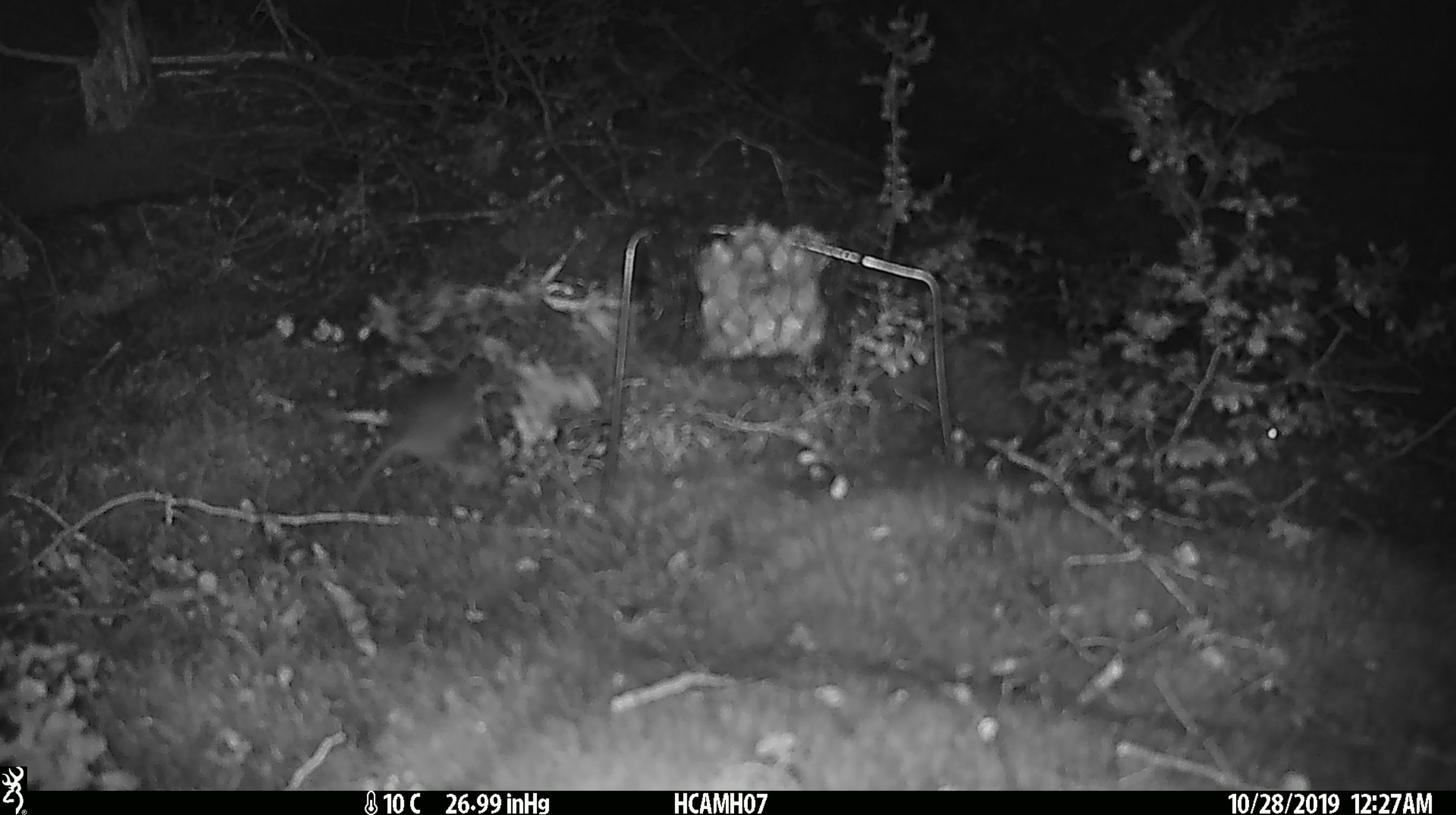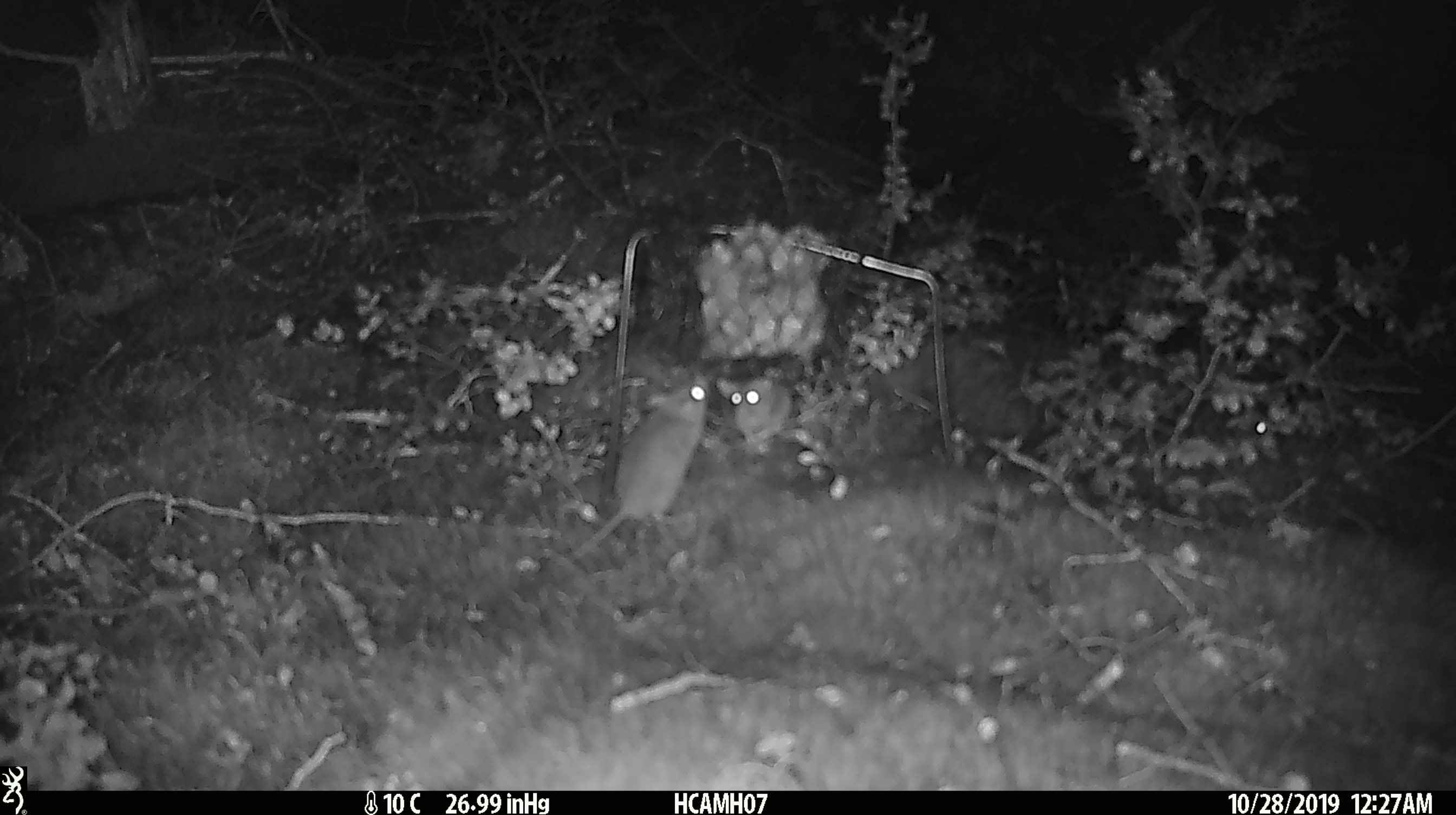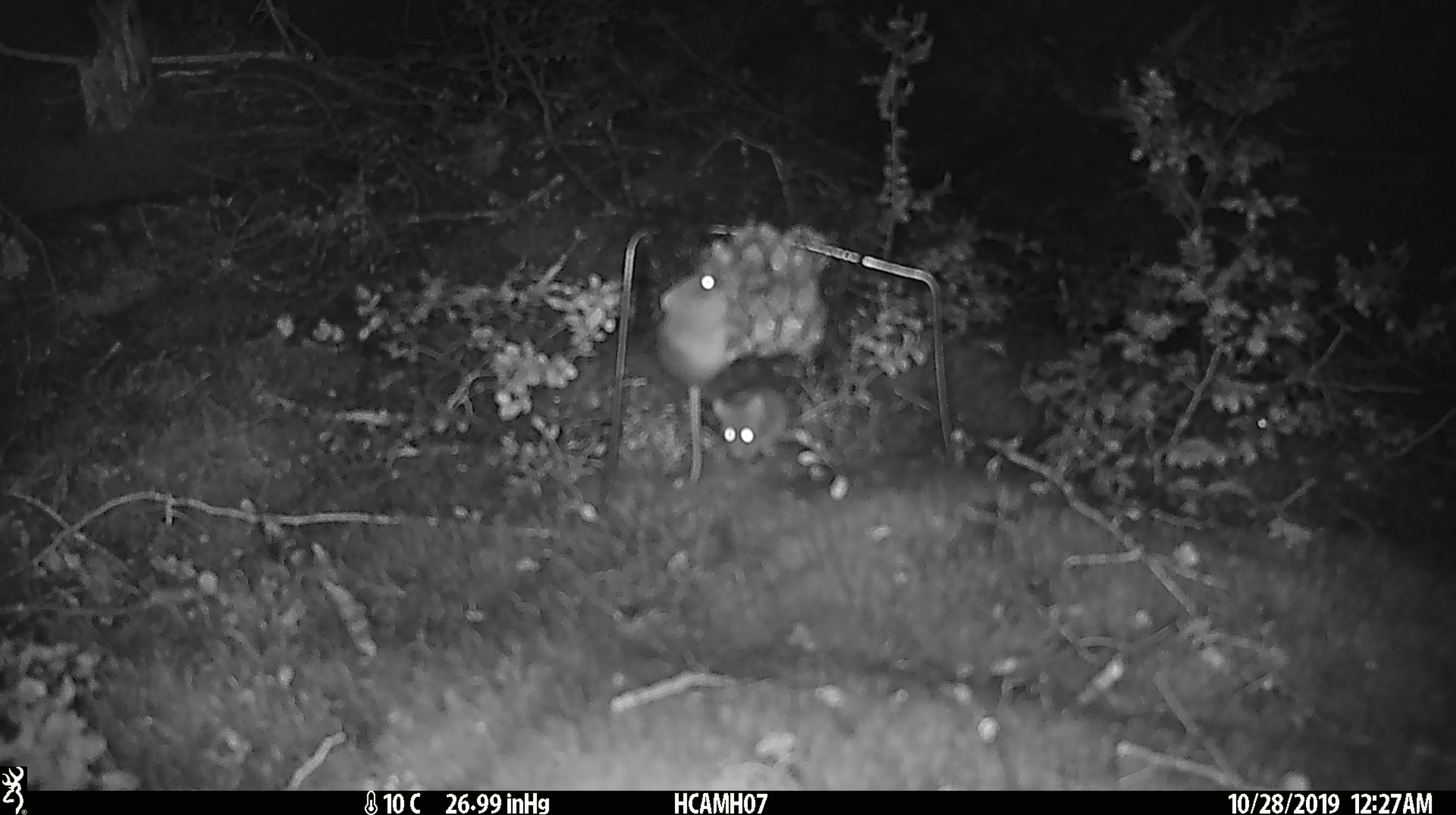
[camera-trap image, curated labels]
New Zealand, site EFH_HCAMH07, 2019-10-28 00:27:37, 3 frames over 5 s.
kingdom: Animalia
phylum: Chordata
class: Mammalia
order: Rodentia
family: Muridae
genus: Mus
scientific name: Mus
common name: mouse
Mouse (Mus).